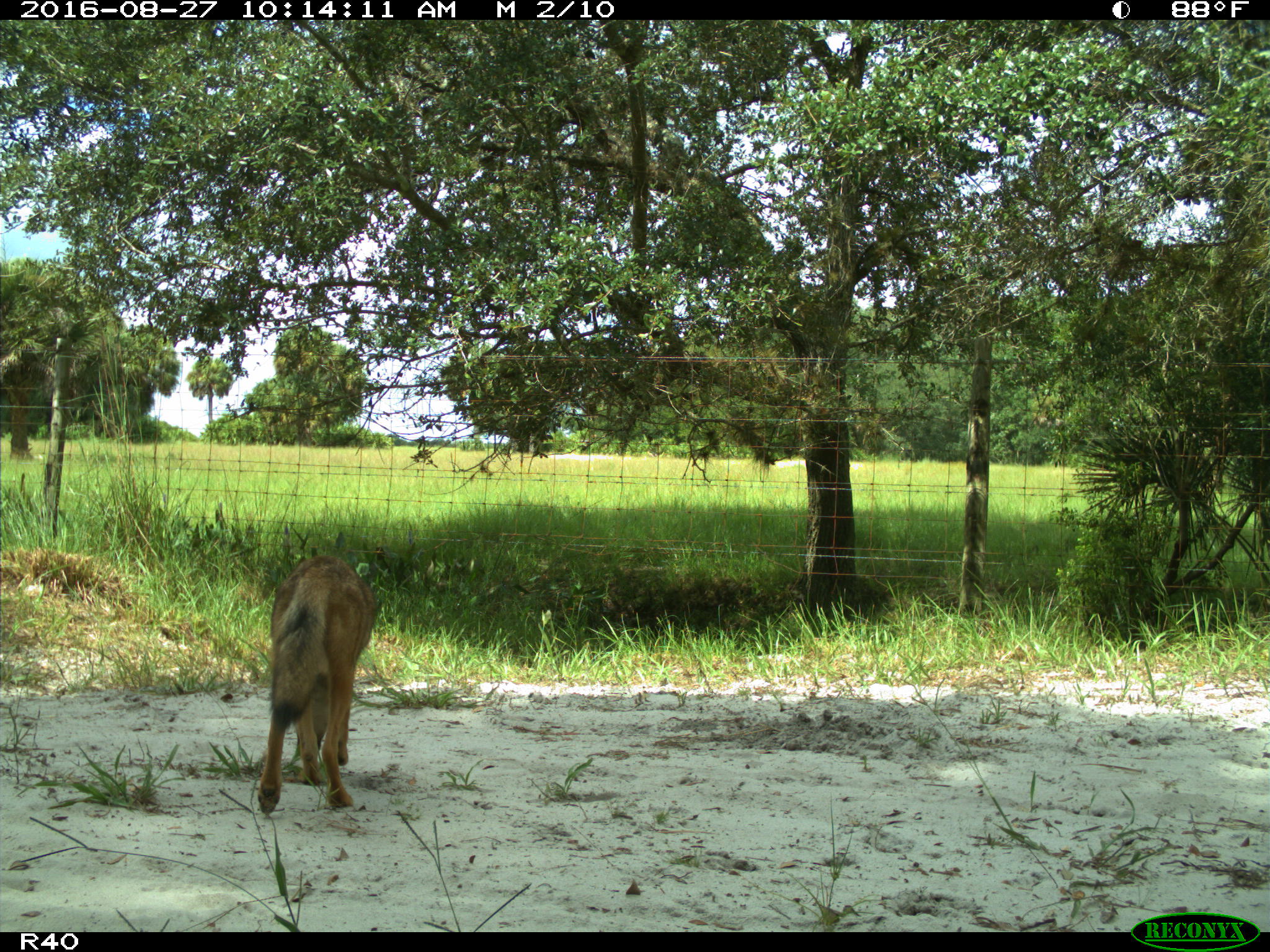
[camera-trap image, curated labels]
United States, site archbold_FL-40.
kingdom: Animalia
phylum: Chordata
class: Mammalia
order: Carnivora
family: Canidae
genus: Canis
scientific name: Canis latrans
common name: coyote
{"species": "Canis latrans (coyote)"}